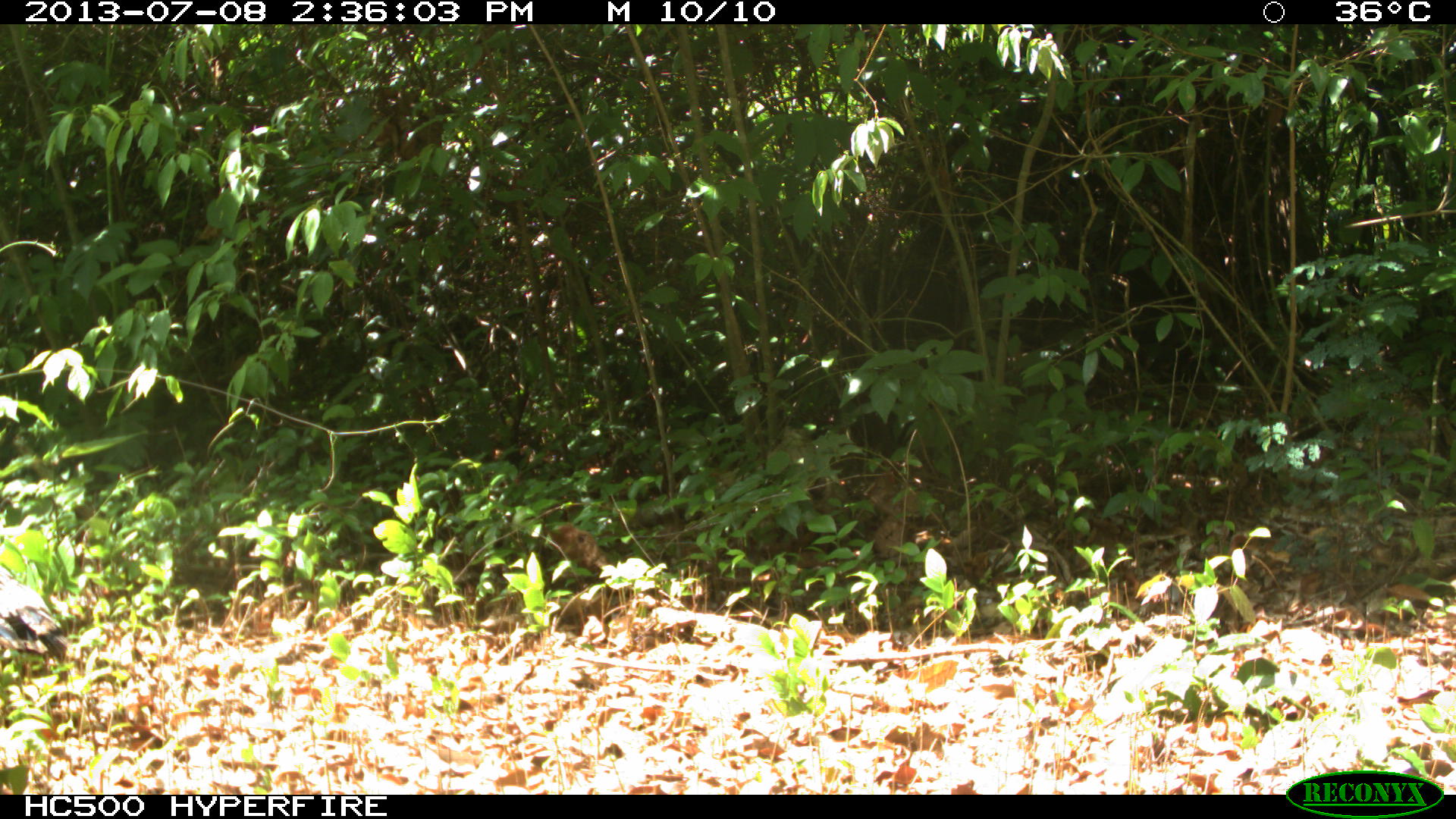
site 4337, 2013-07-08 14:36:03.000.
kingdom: Animalia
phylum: Chordata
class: Aves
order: Galliformes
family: Phasianidae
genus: Meleagris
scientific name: Meleagris ocellata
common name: ocellated turkey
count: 1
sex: female